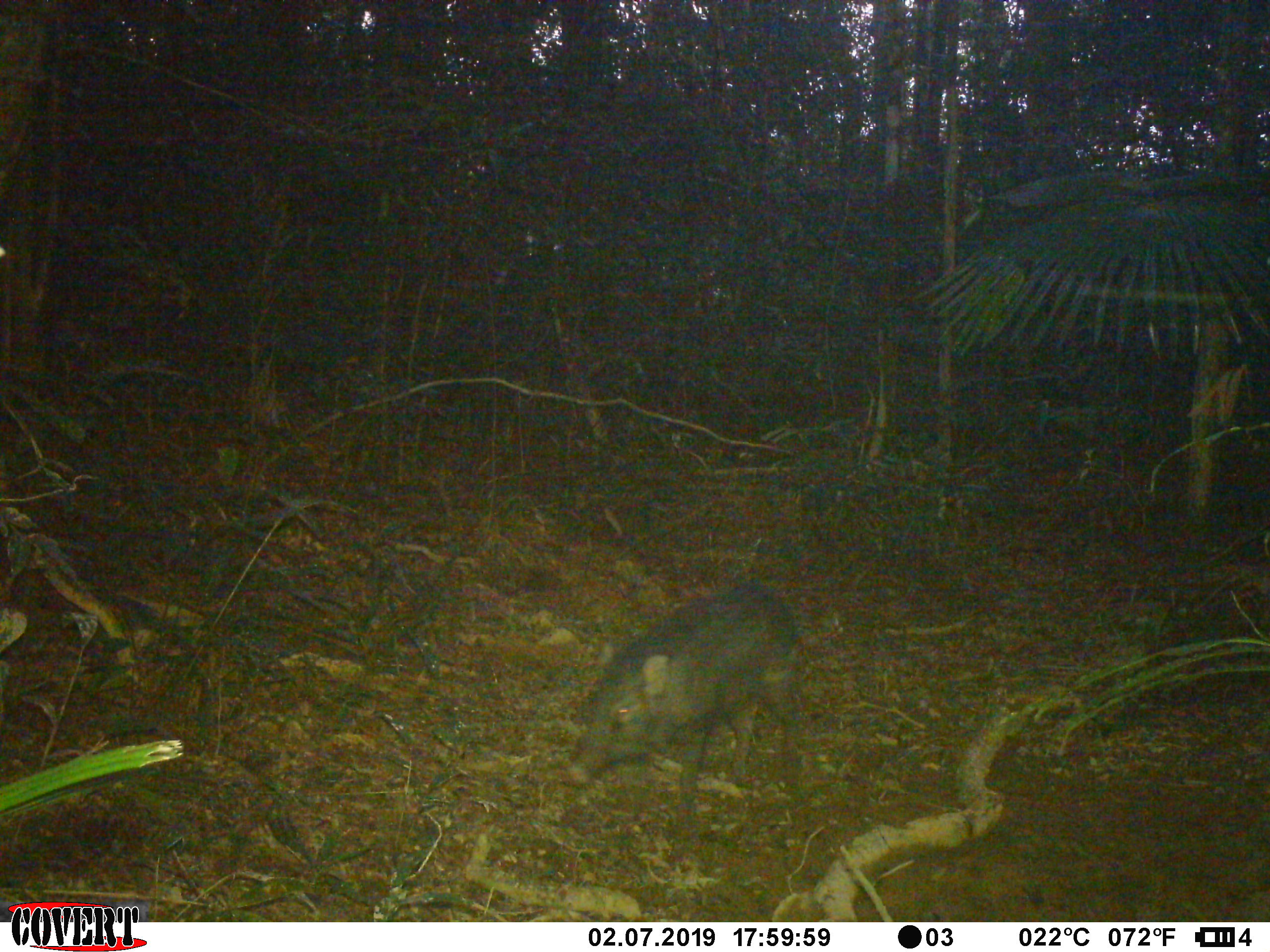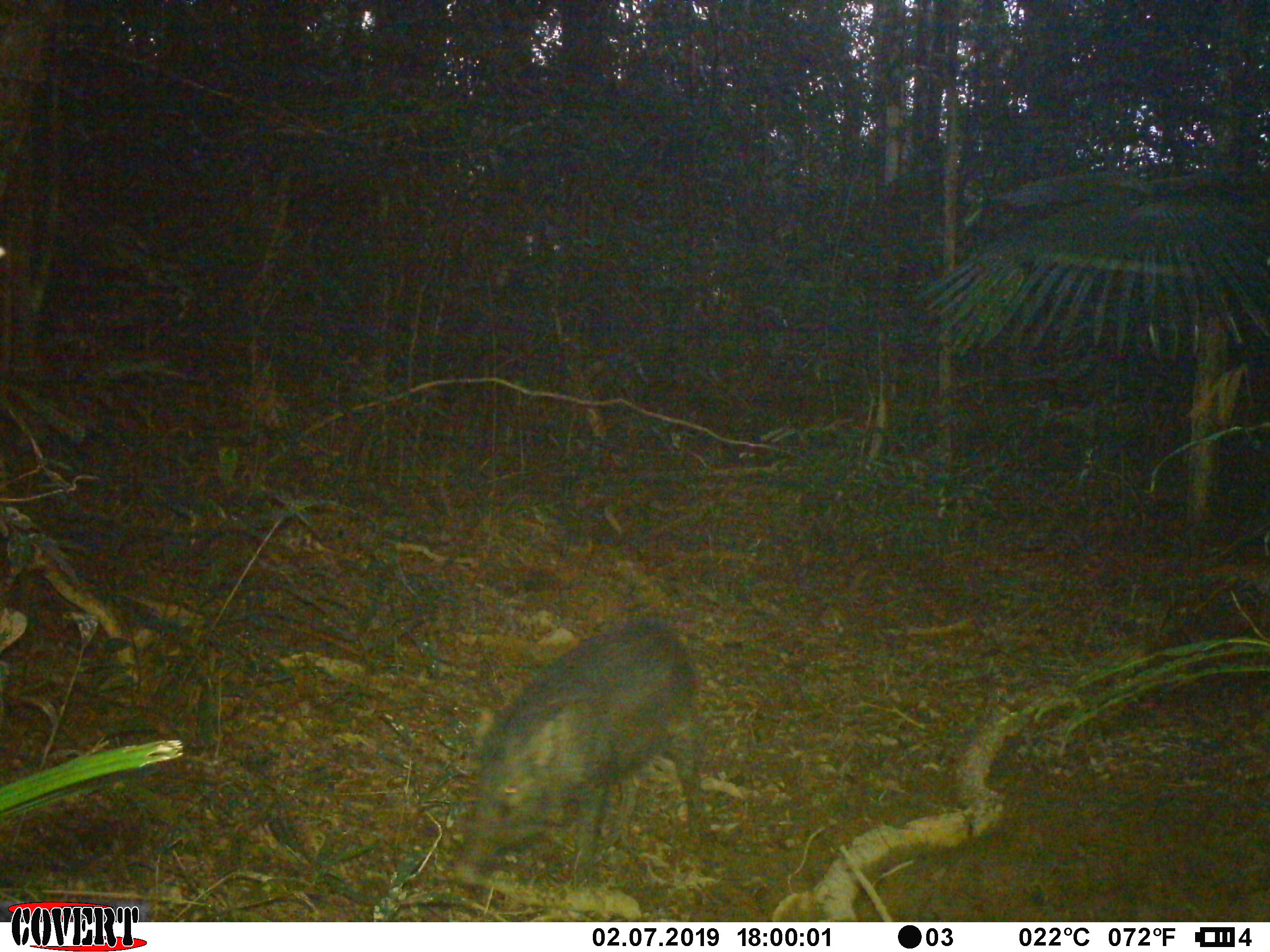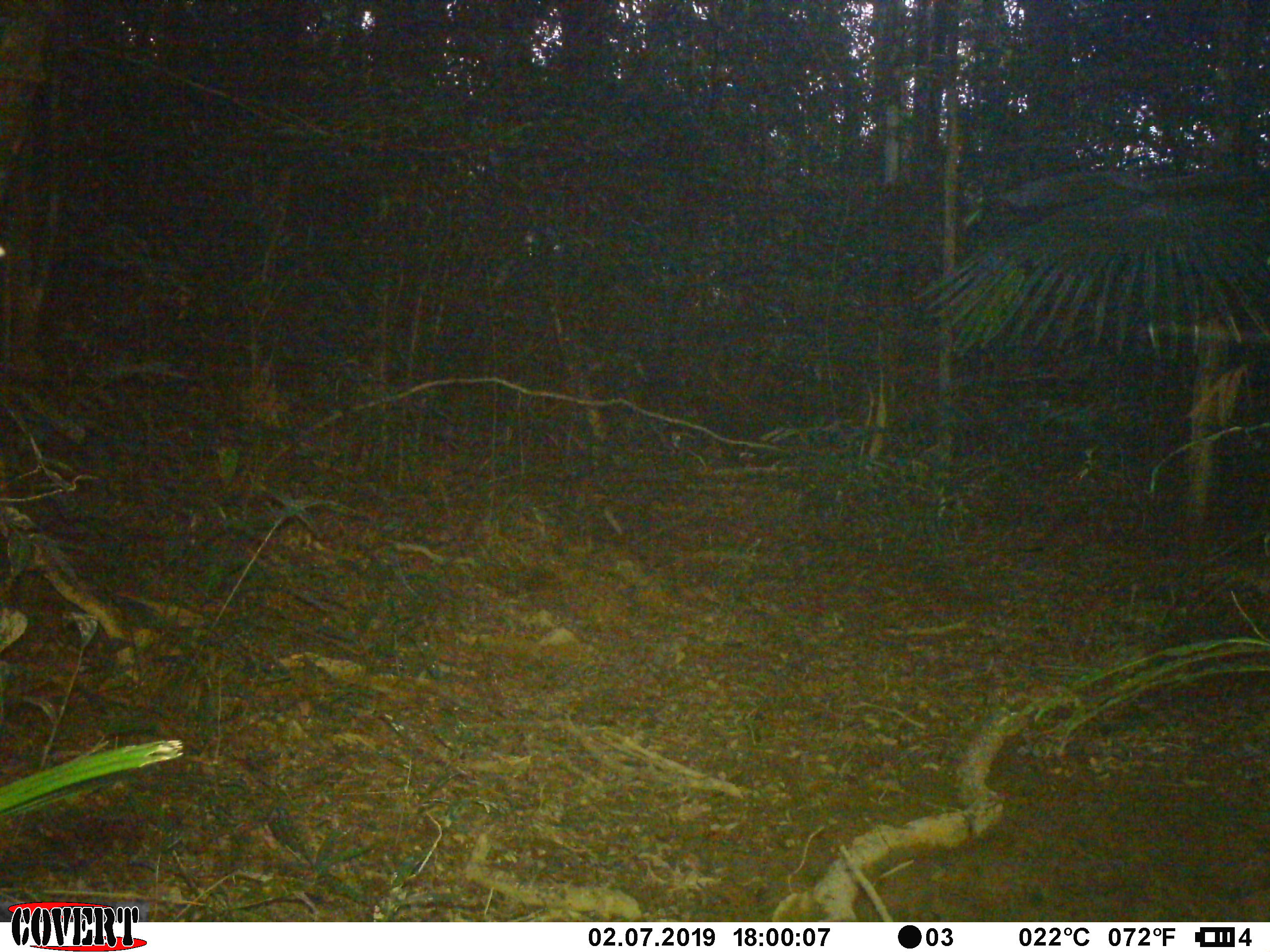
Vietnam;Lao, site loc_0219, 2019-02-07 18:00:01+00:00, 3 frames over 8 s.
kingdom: Animalia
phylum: Chordata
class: Mammalia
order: Artiodactyla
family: Suidae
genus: Sus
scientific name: Sus scrofa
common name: eurasian wild pig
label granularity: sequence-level